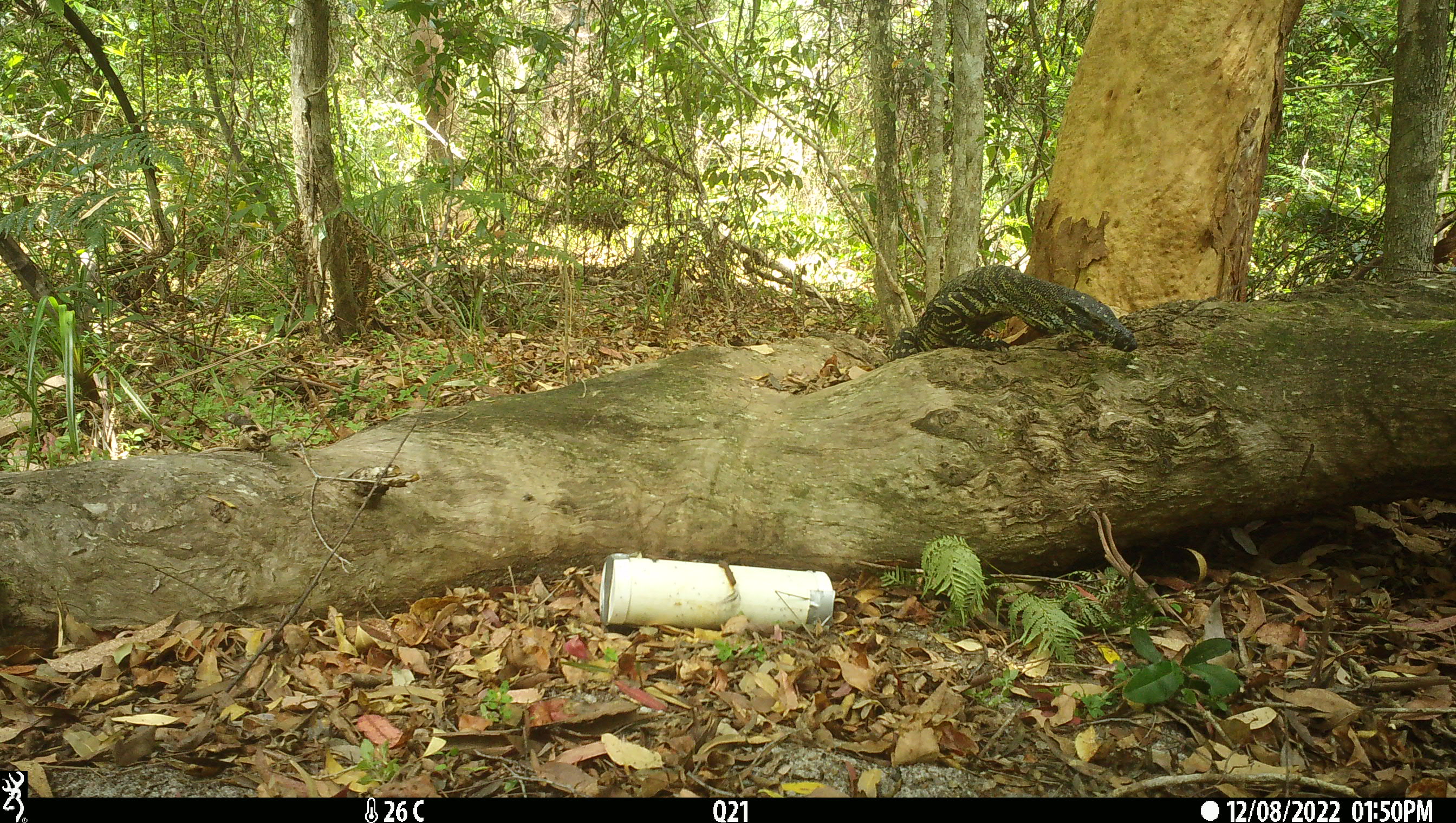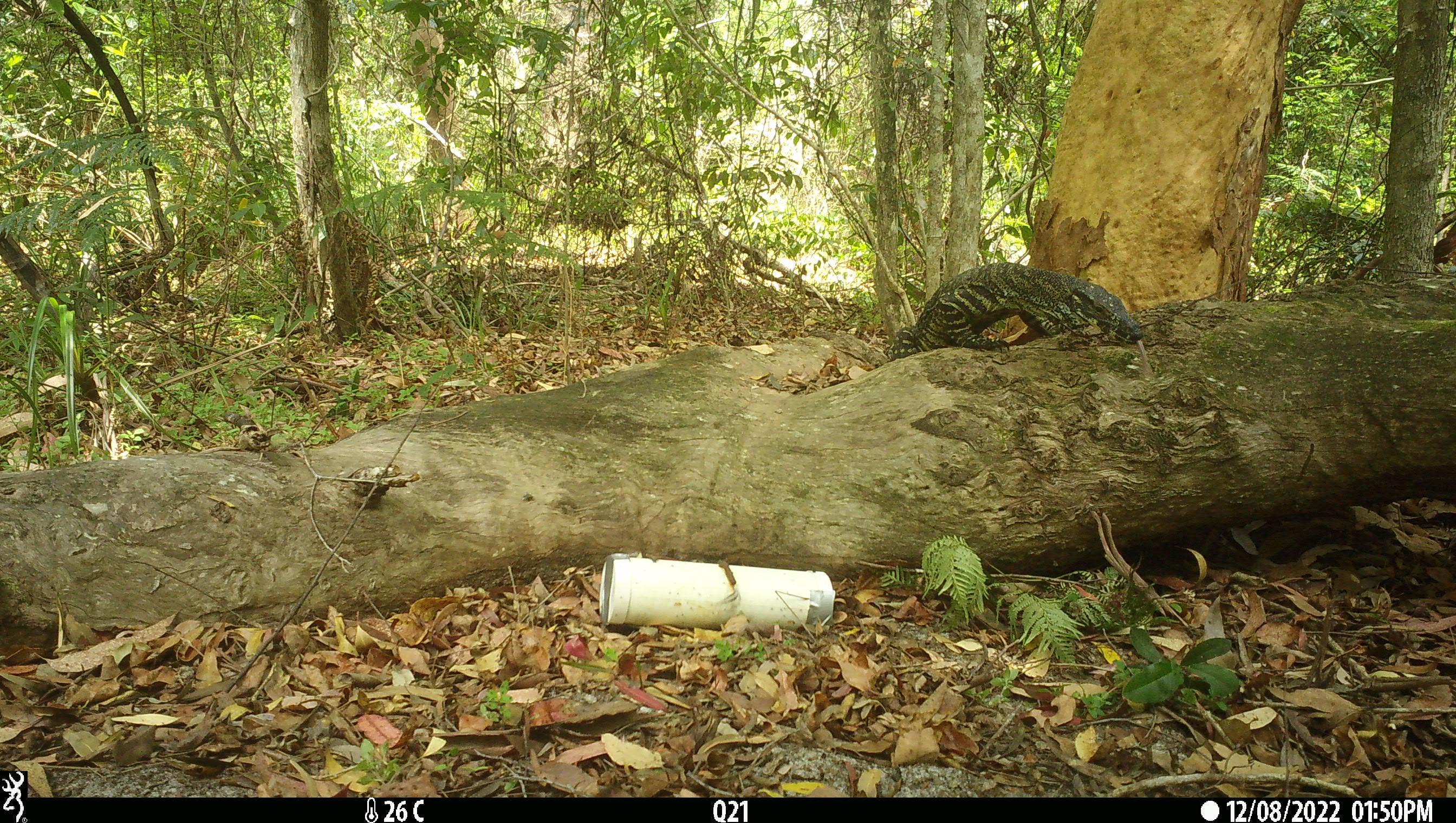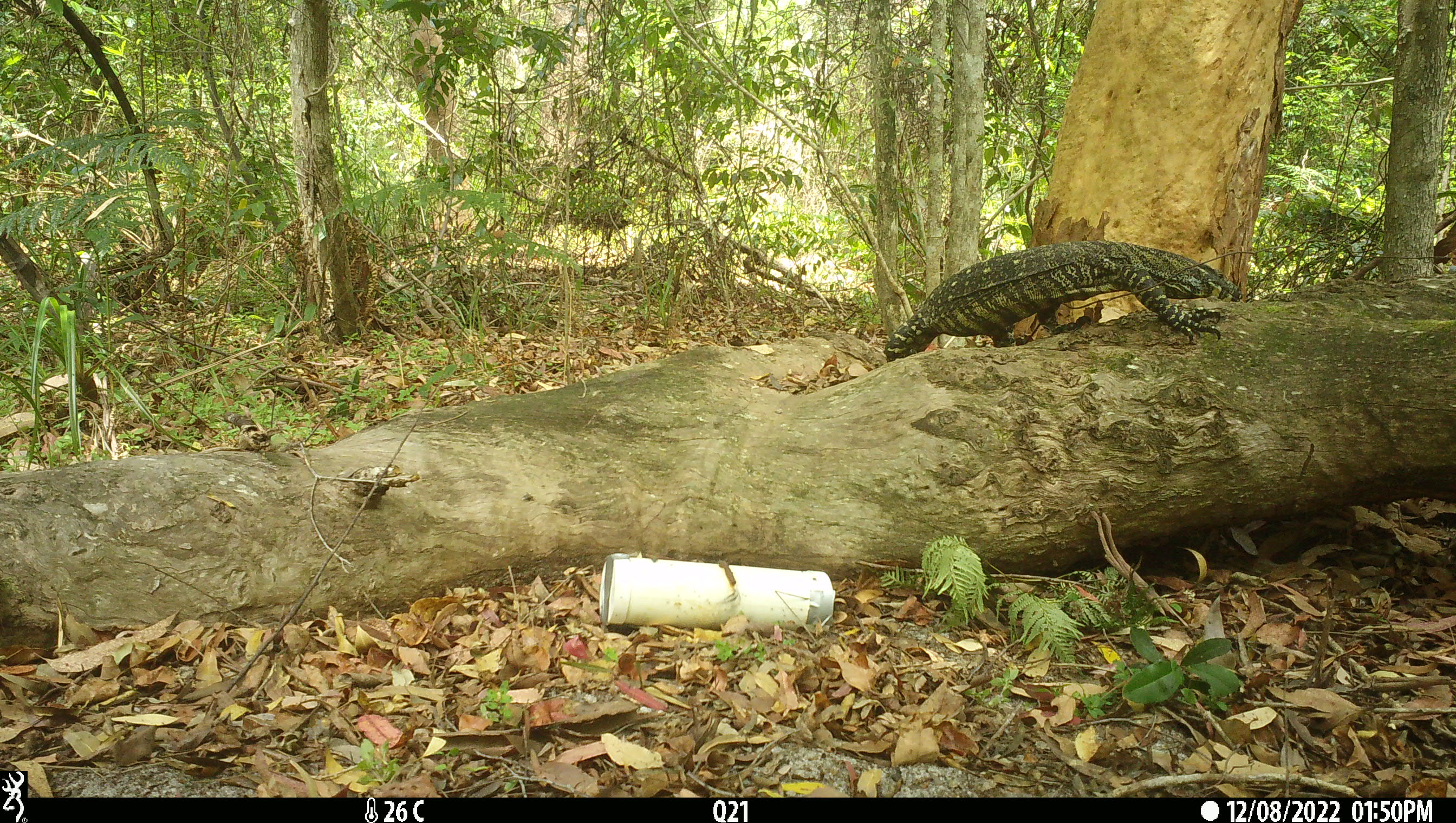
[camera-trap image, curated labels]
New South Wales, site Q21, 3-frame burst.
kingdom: Animalia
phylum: Chordata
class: Reptilia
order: Squamata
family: Varanidae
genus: Varanus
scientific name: Varanus varius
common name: lace monitor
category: goanna